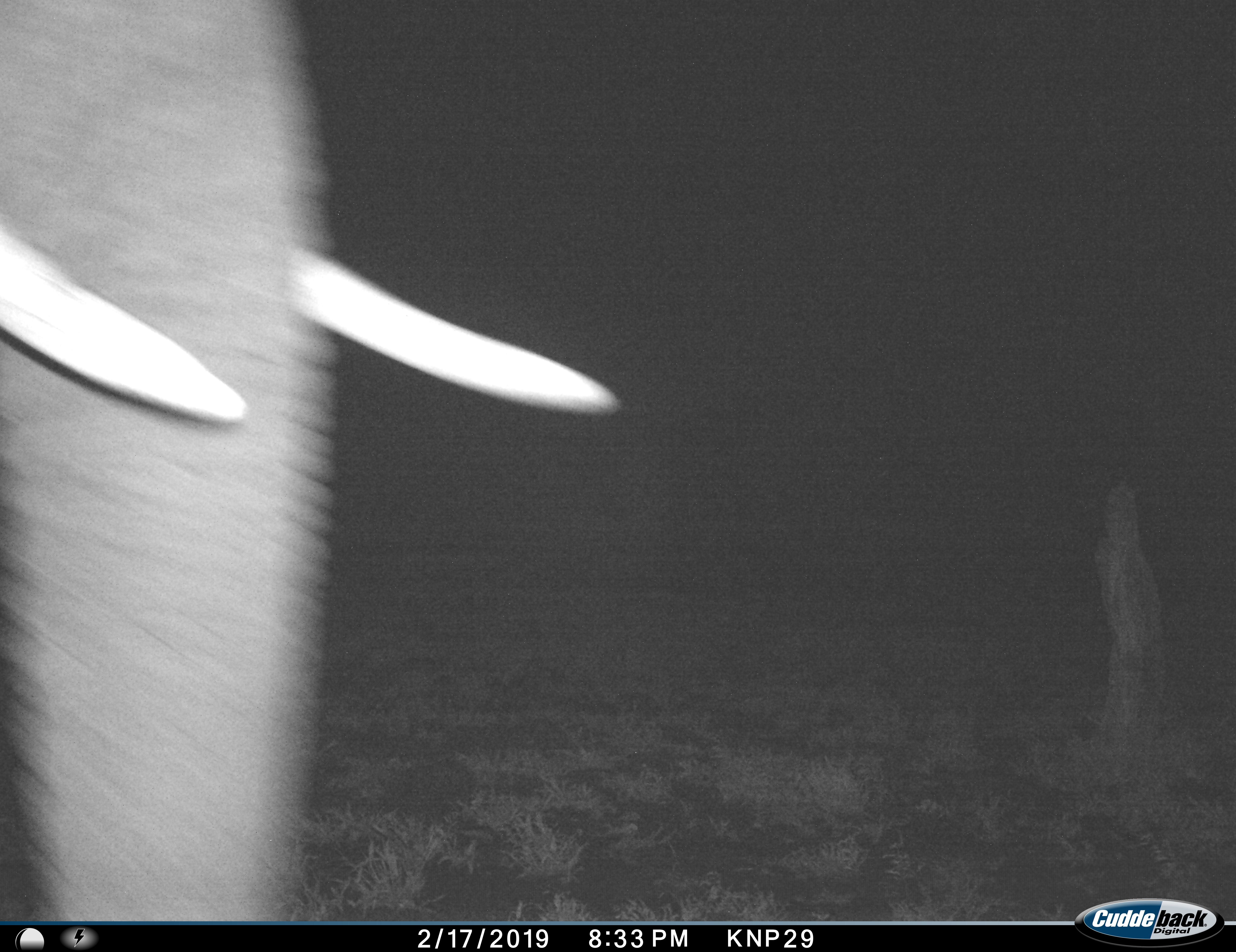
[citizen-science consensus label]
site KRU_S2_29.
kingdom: Animalia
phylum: Chordata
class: Mammalia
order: Proboscidea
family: Elephantidae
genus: Loxodonta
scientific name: Loxodonta africana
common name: african bush elephant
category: elephant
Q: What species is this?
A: Elephant (african bush elephant) (Loxodonta africana).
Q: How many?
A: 1.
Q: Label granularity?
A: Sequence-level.